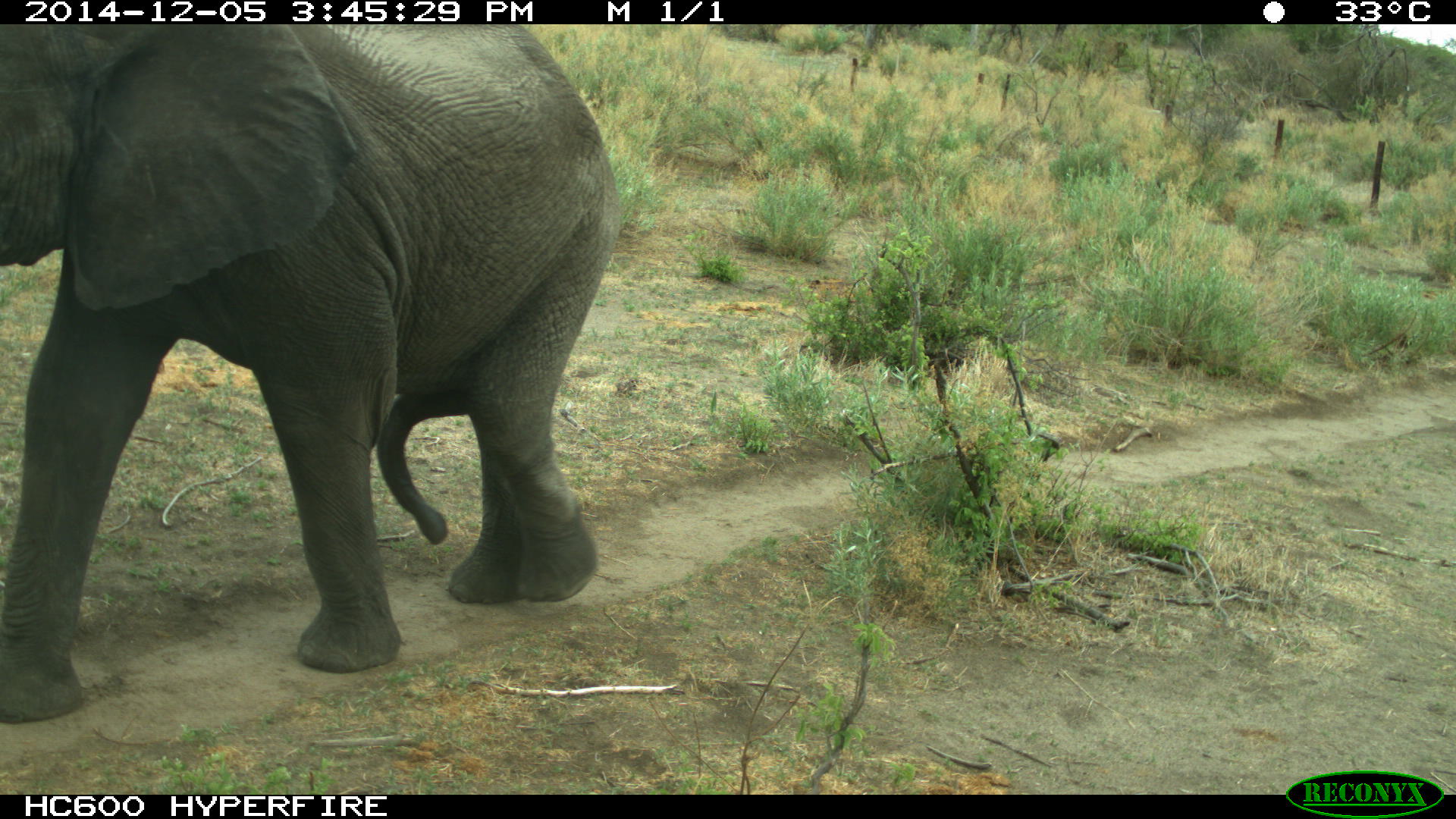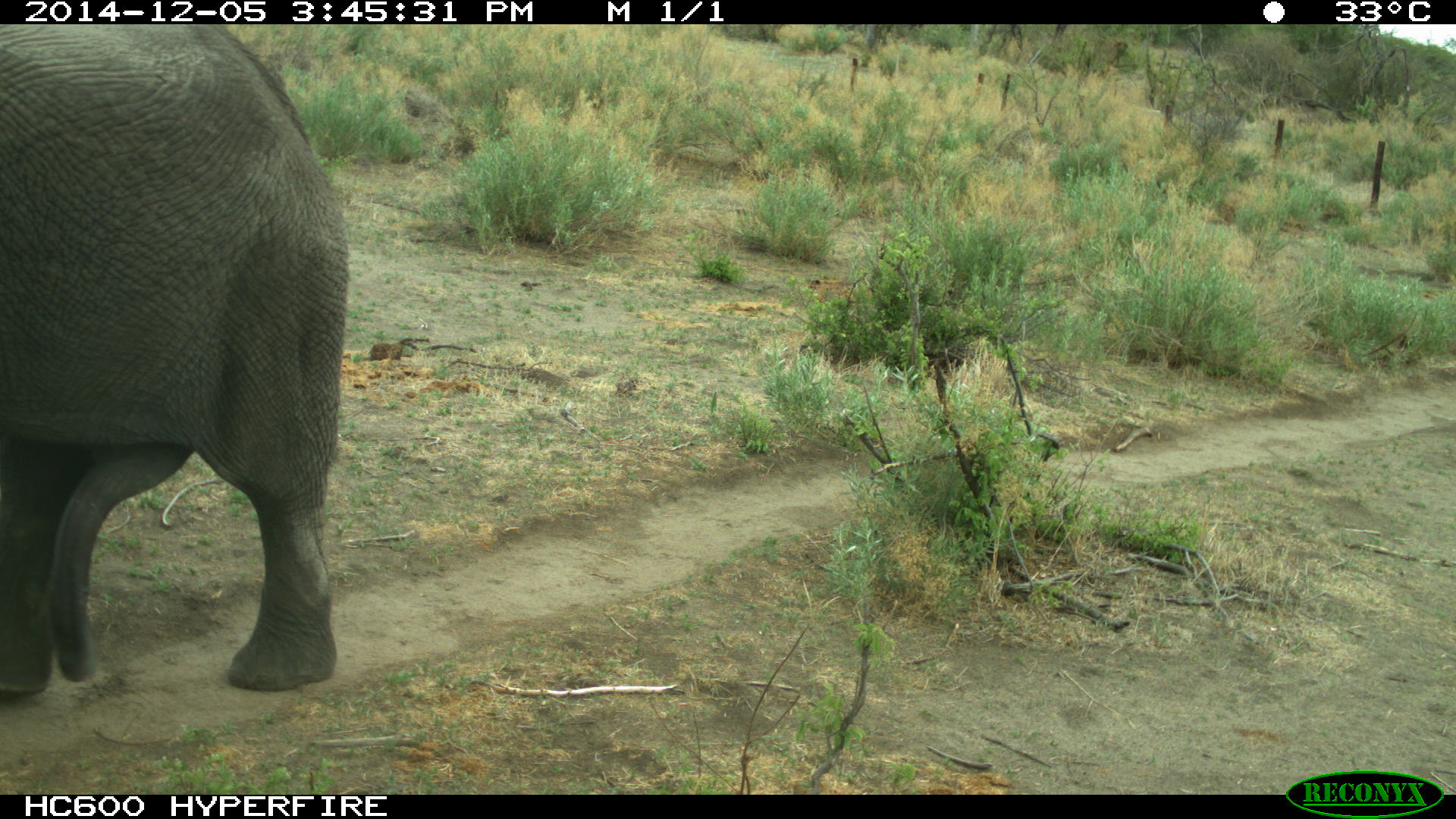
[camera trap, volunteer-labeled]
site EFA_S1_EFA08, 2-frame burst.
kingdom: Animalia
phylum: Chordata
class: Mammalia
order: Proboscidea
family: Elephantidae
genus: Loxodonta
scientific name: Loxodonta africana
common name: african bush elephant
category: elephant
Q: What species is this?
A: Elephant (african bush elephant) (Loxodonta africana).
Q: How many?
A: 1.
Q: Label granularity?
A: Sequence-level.